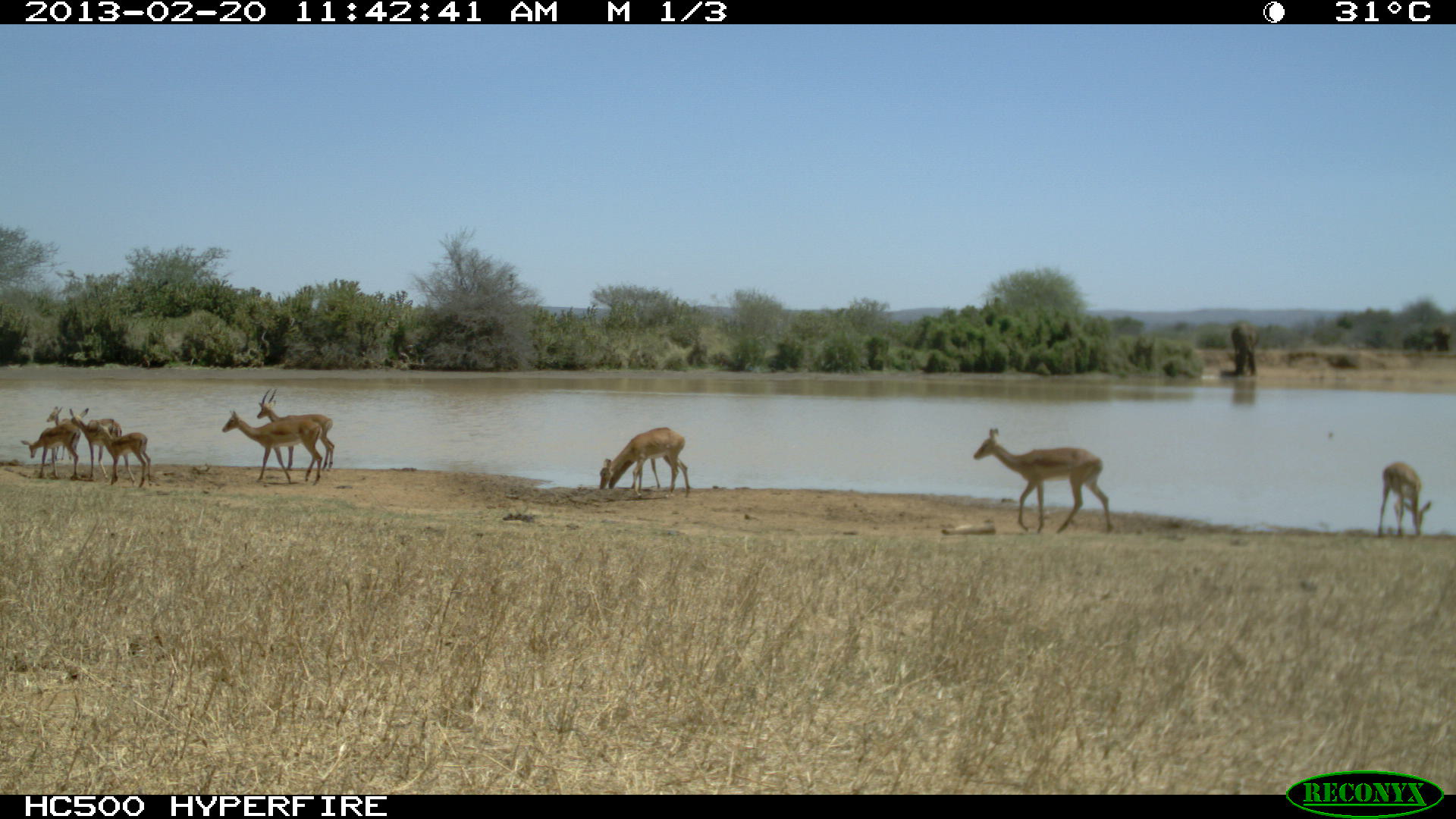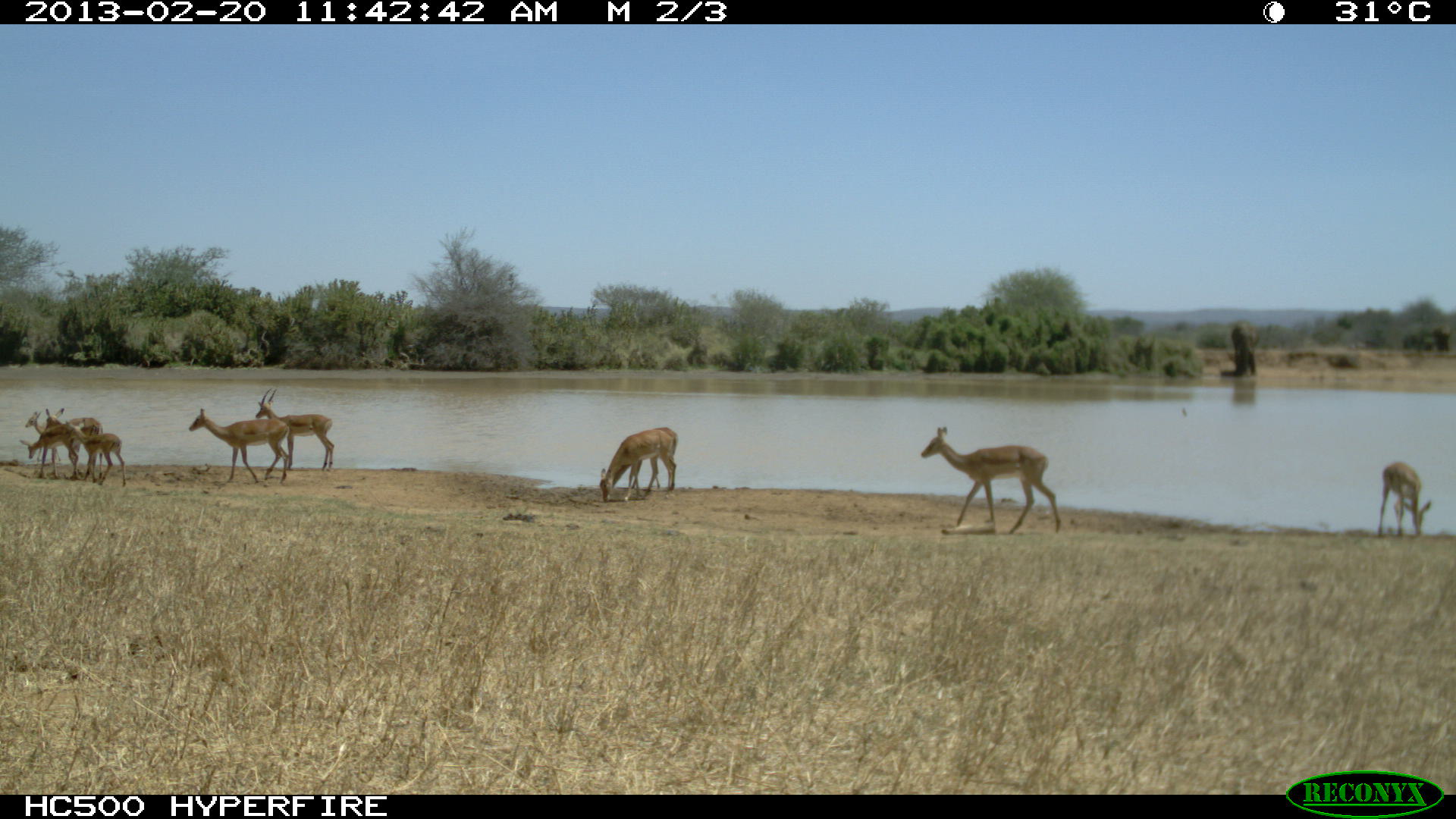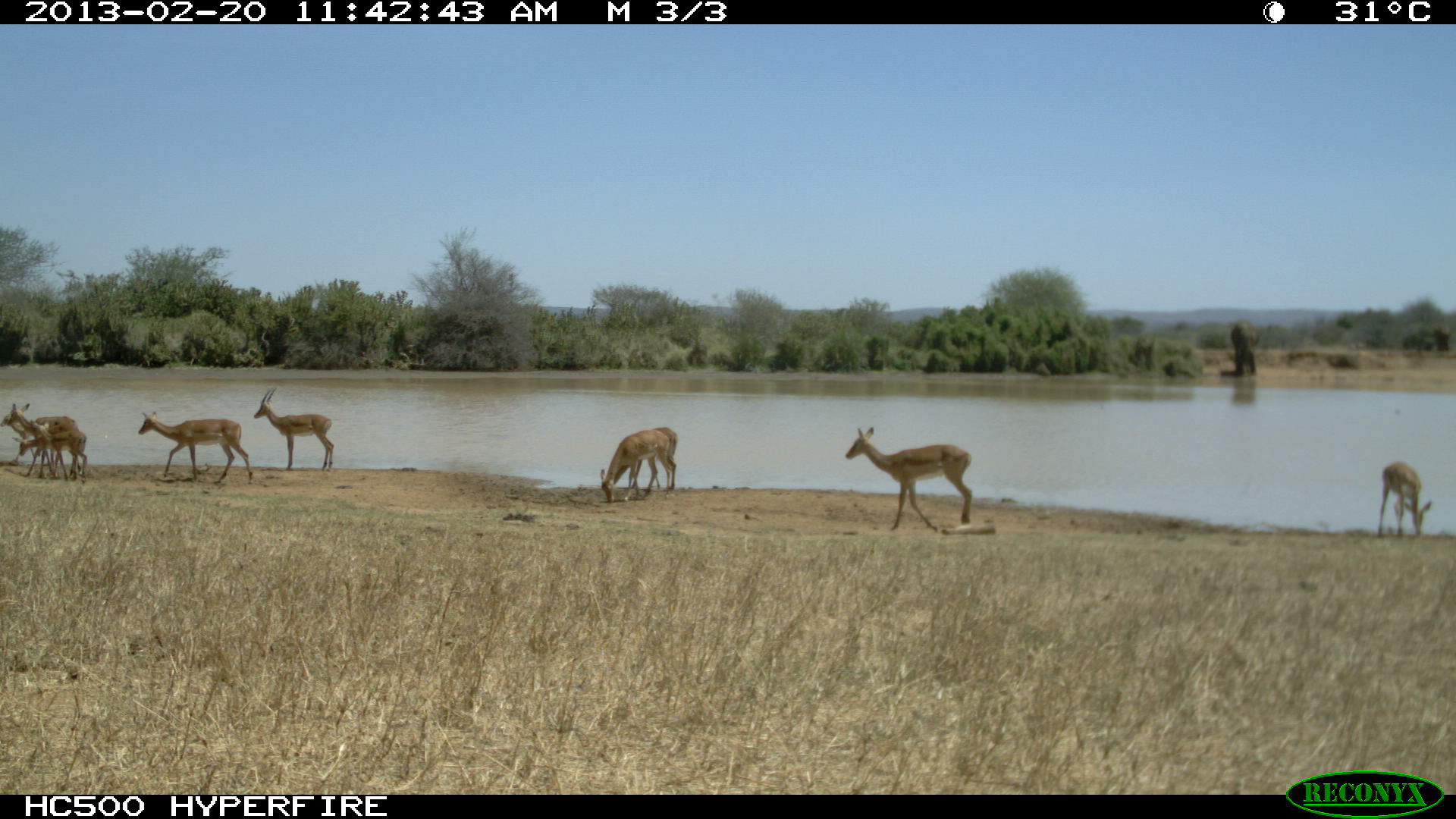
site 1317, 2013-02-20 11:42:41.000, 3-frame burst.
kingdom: Animalia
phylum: Chordata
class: Mammalia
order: Artiodactyla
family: Bovidae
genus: Aepyceros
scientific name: Aepyceros melampus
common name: impala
Aepyceros melampus (impala), count 11.